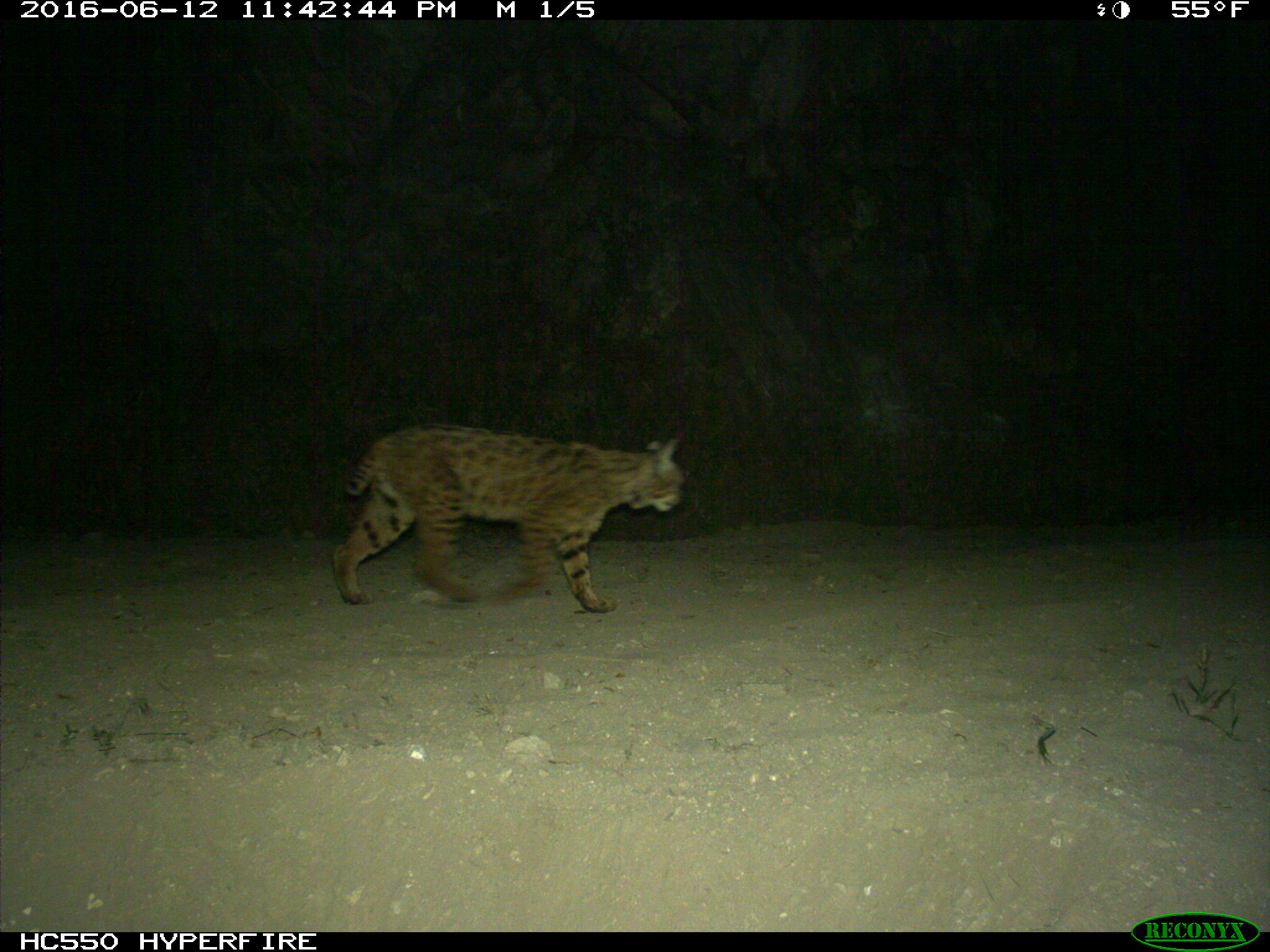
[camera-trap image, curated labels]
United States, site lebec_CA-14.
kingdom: Animalia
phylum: Chordata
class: Mammalia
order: Carnivora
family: Felidae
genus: Lynx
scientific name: Lynx rufus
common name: bobcat